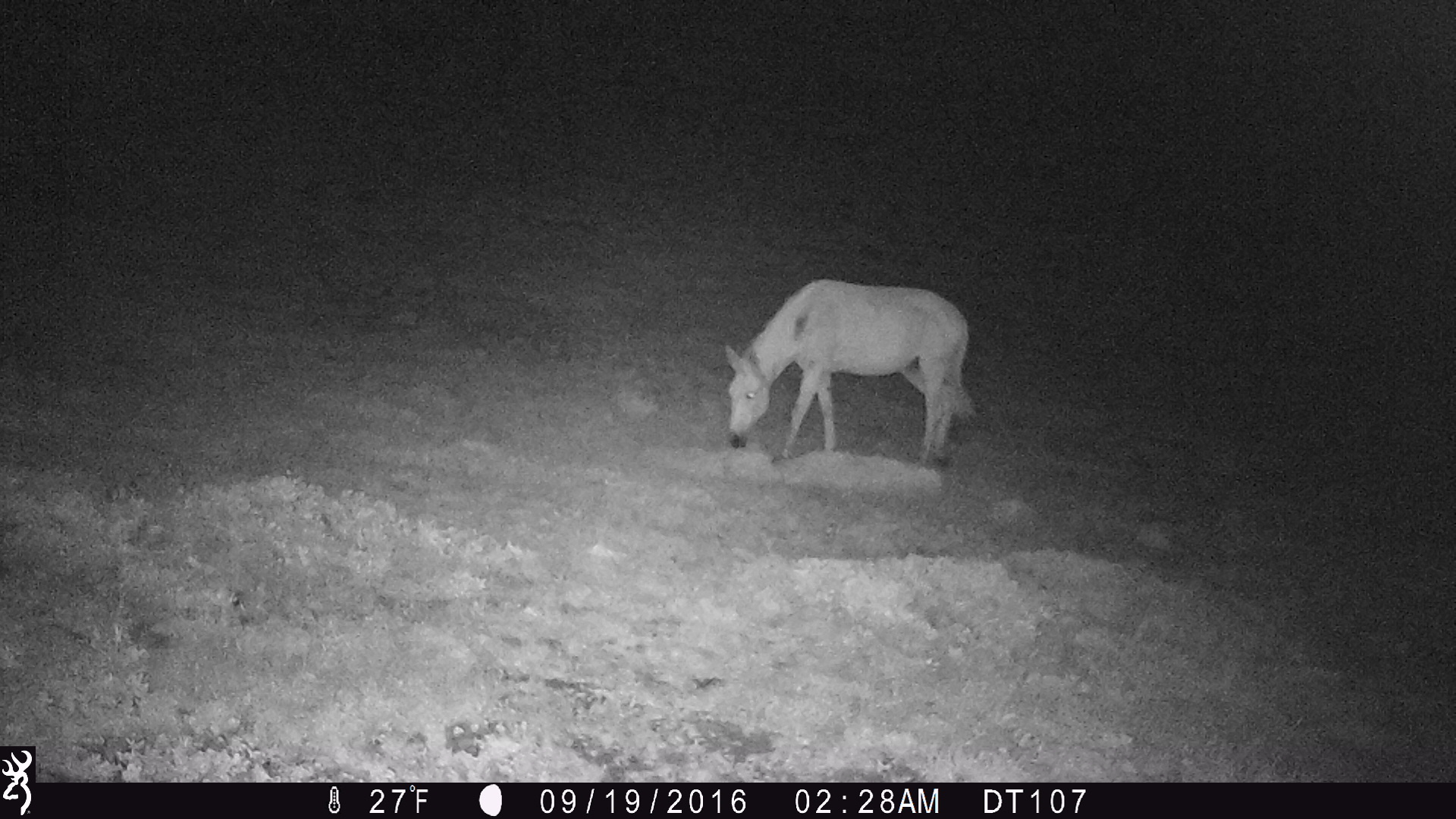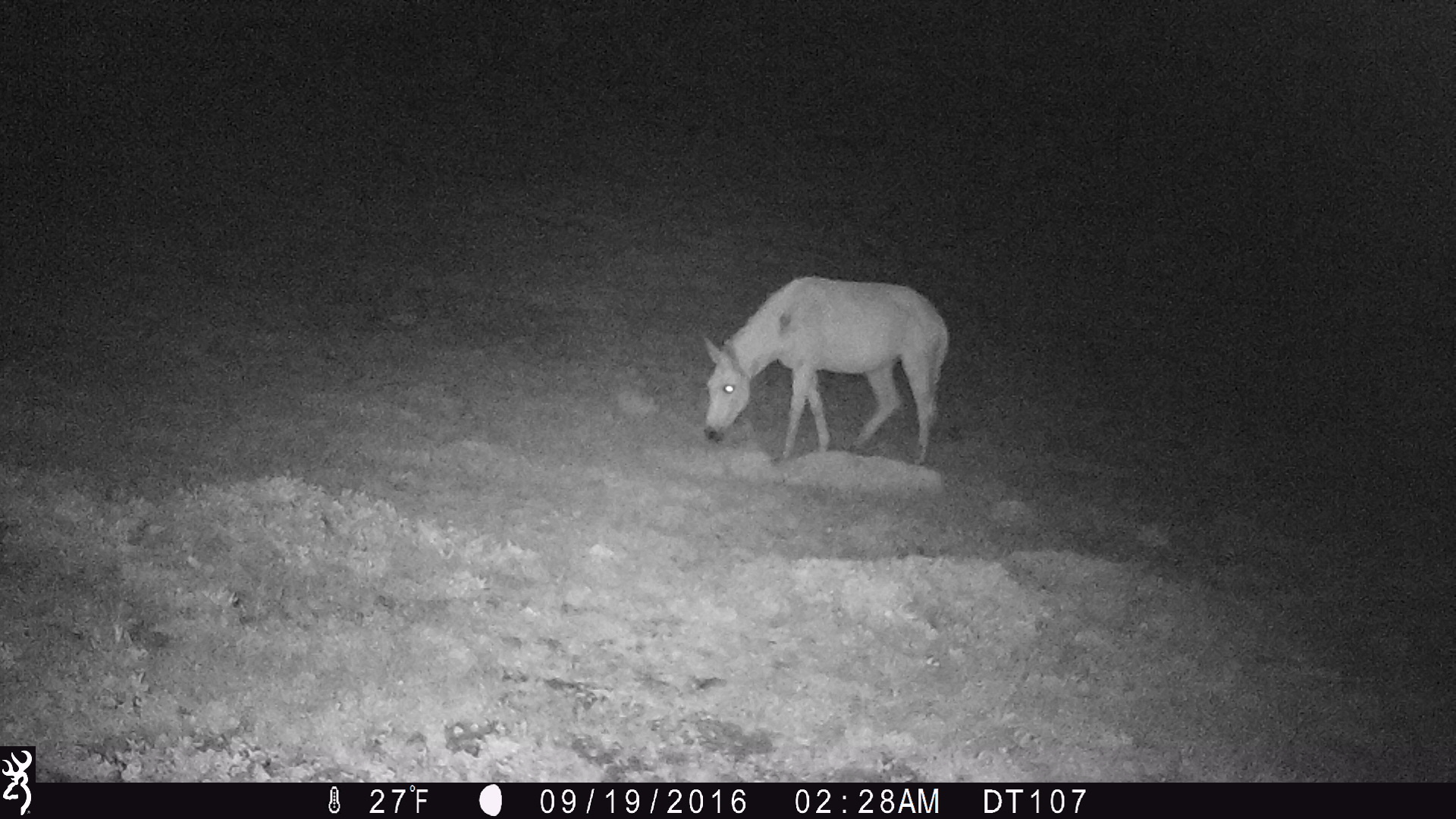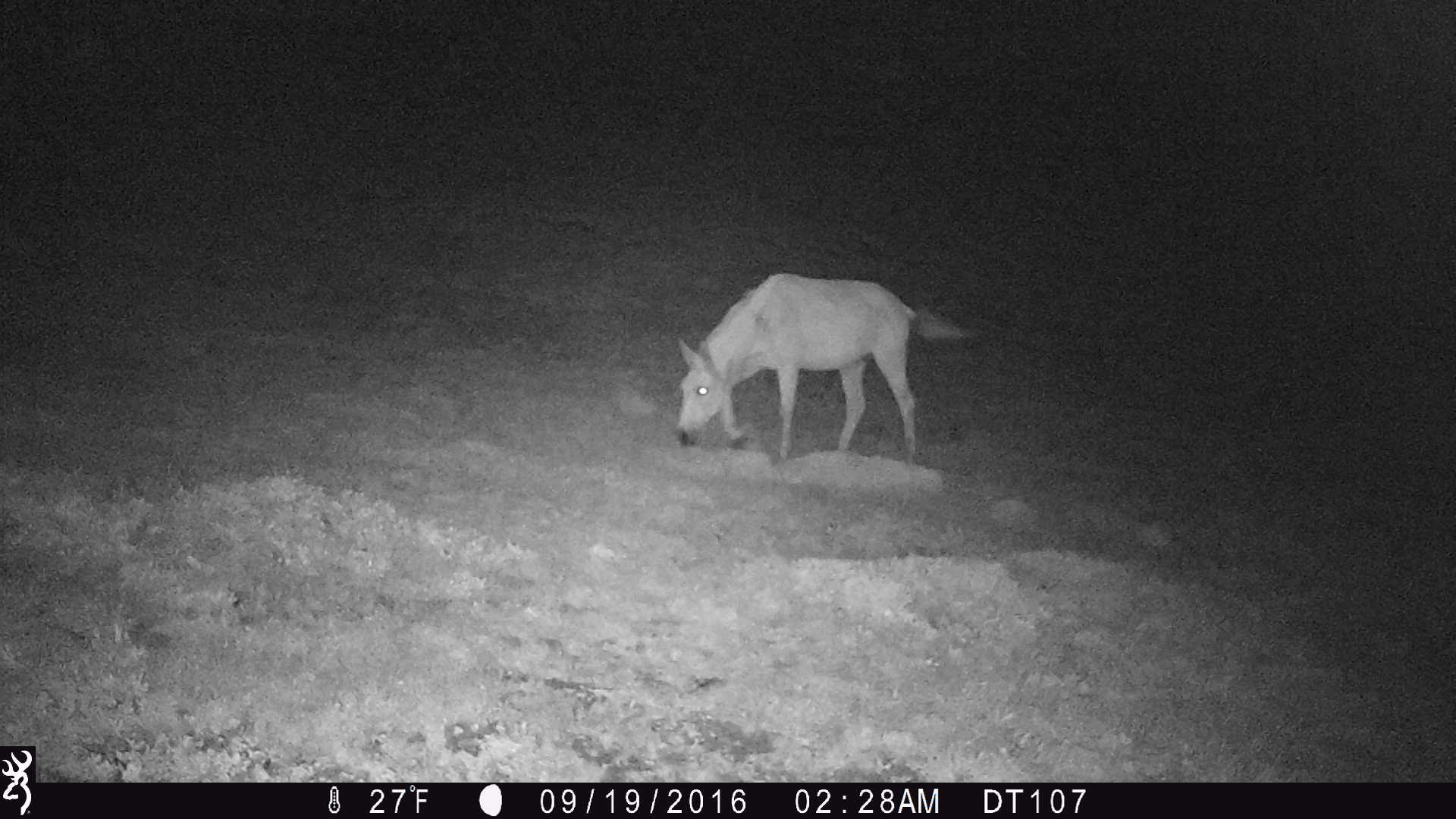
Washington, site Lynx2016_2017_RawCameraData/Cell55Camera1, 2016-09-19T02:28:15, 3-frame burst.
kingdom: Animalia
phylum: Chordata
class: Mammalia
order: Perissodactyla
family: Equidae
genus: Equus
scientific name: Equus caballus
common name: domestic horse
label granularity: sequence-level